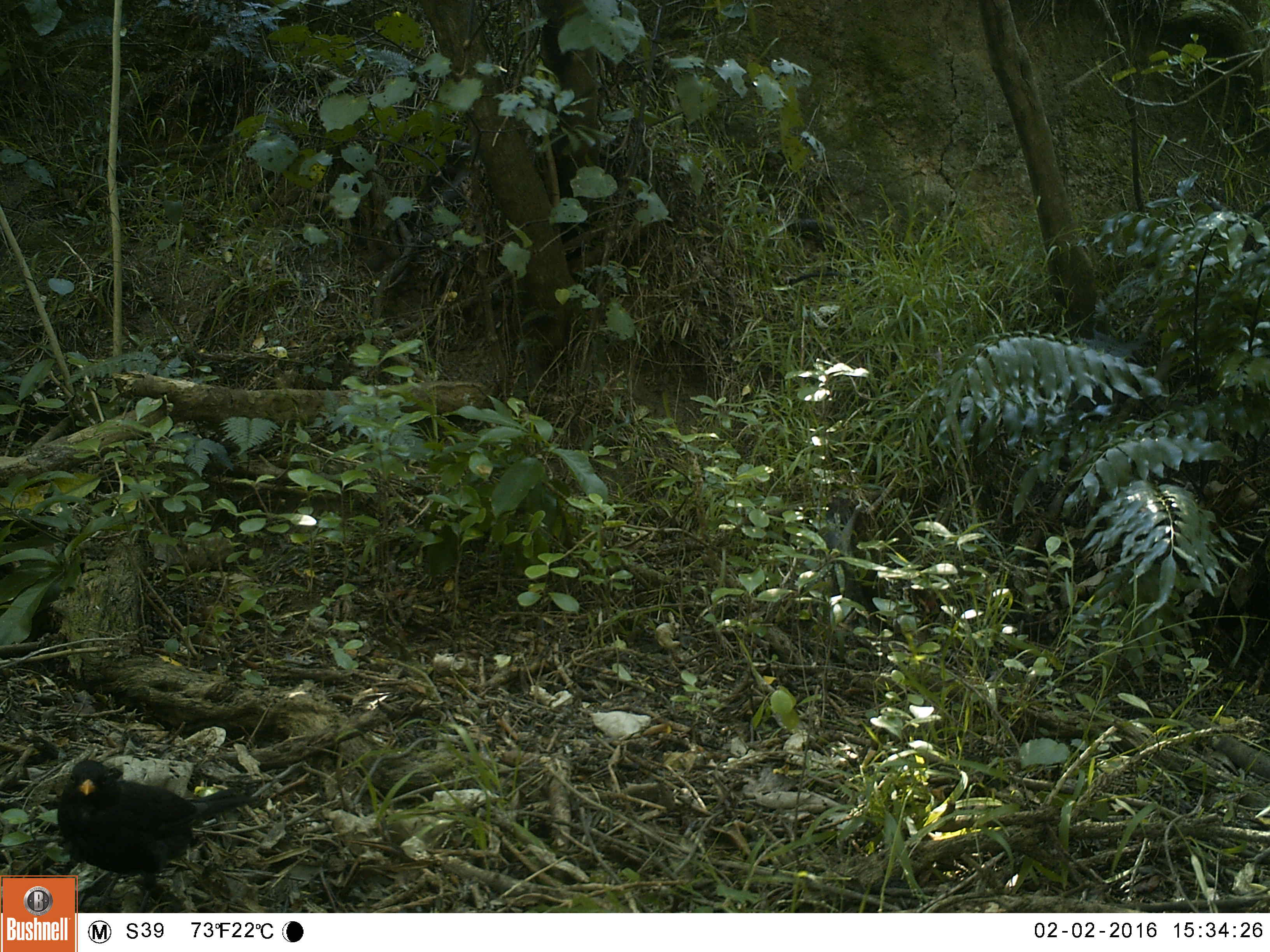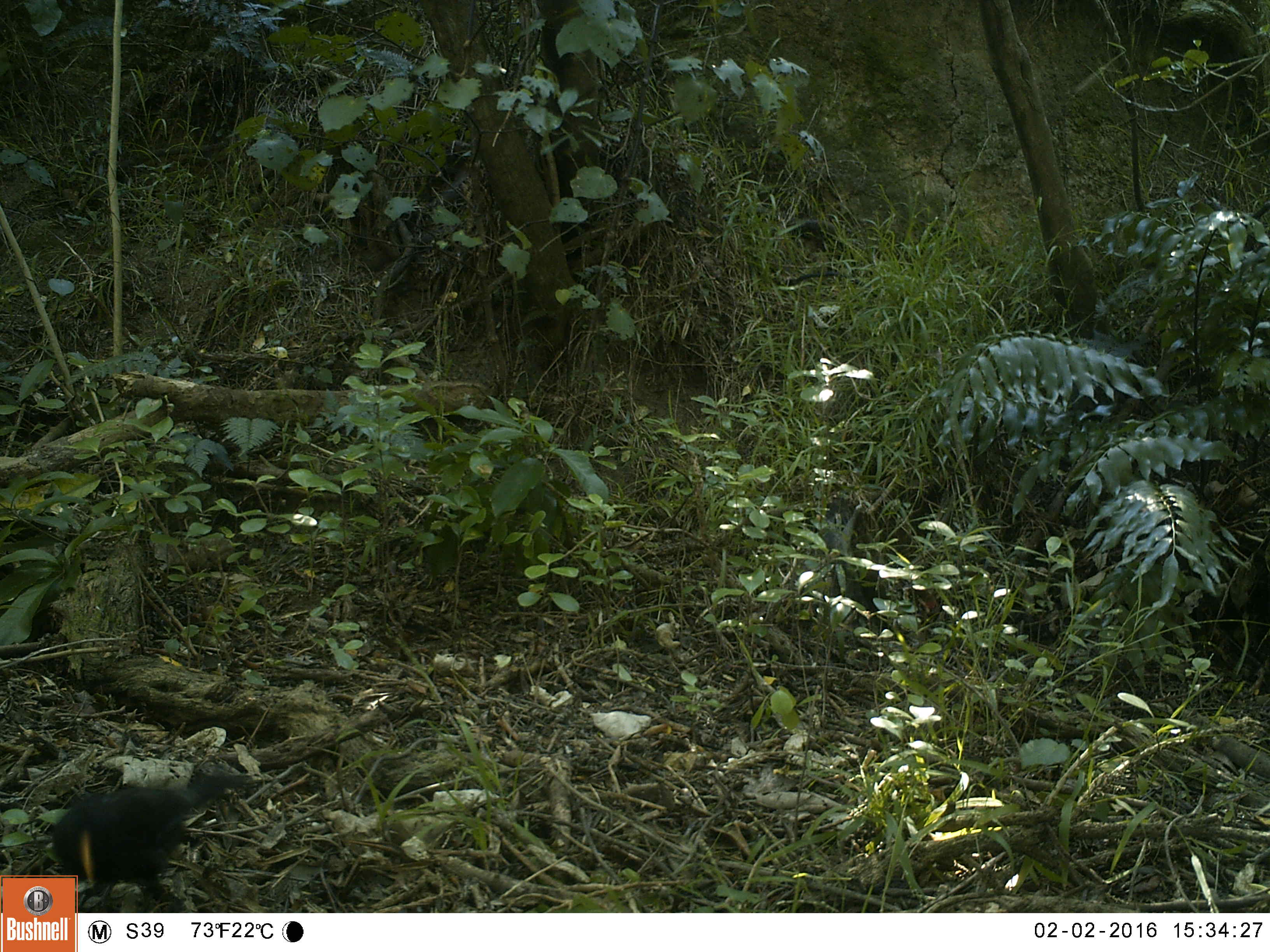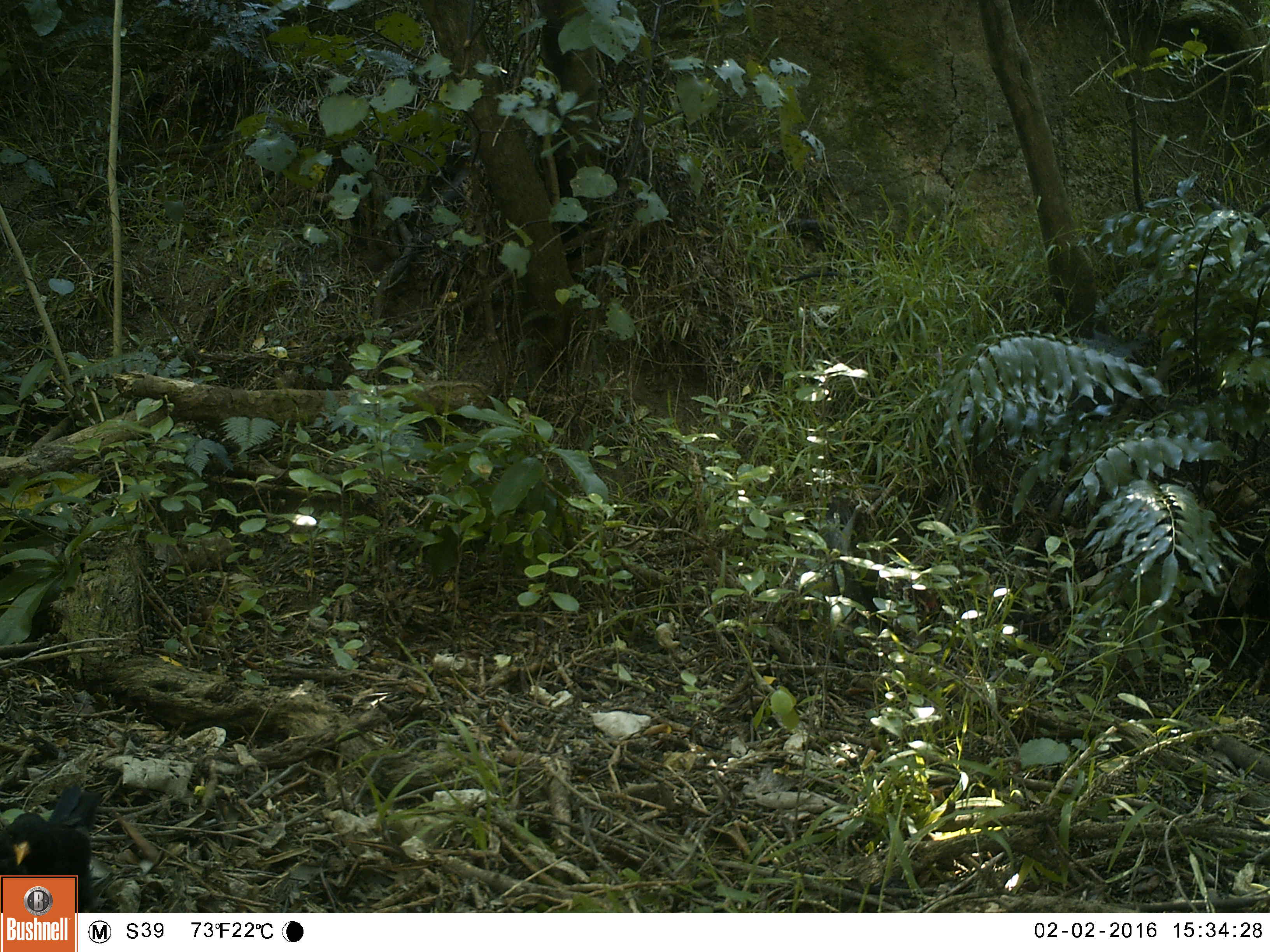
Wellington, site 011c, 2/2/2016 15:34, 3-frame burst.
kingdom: Animalia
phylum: Chordata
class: Aves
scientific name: Aves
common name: bird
Bird (Aves).